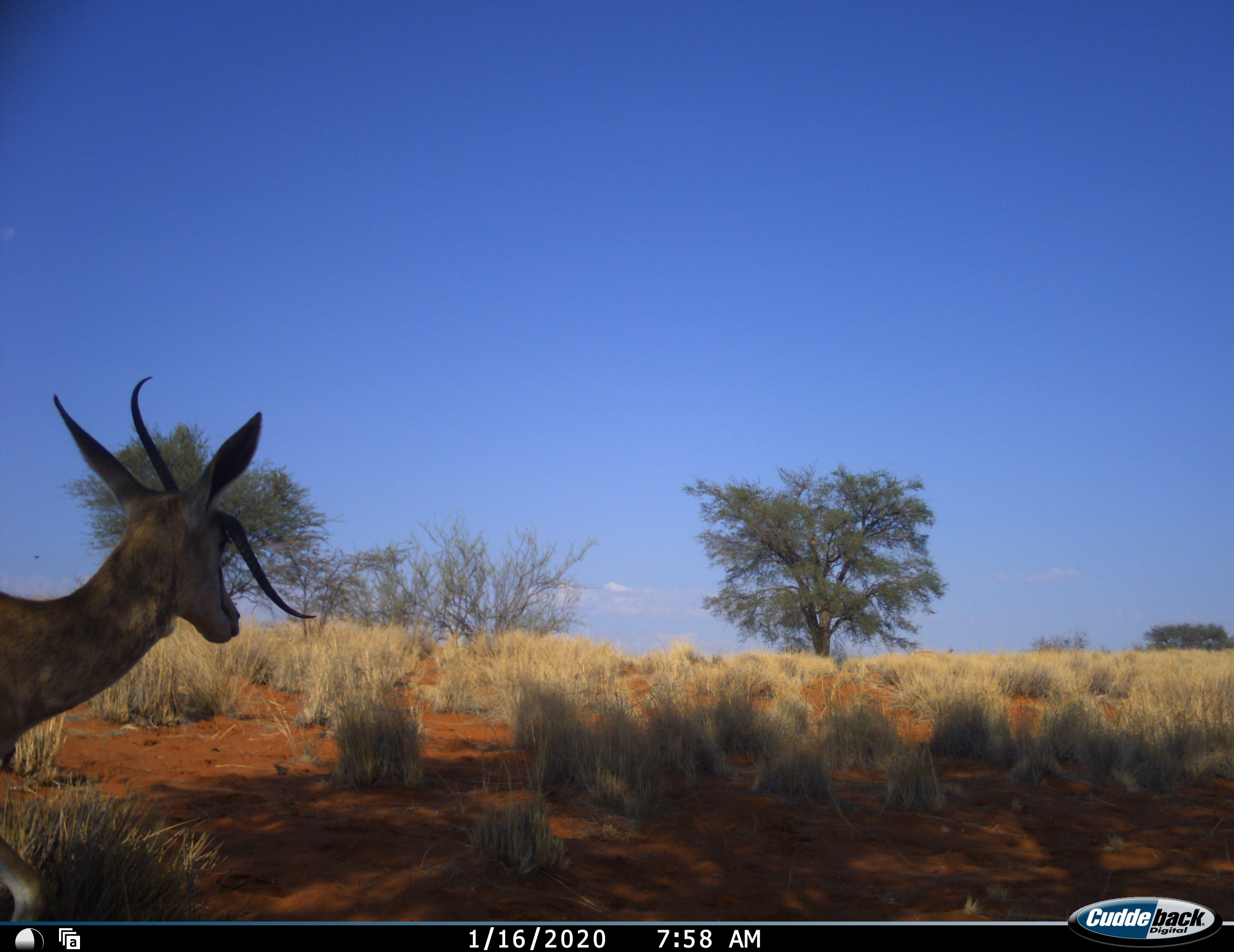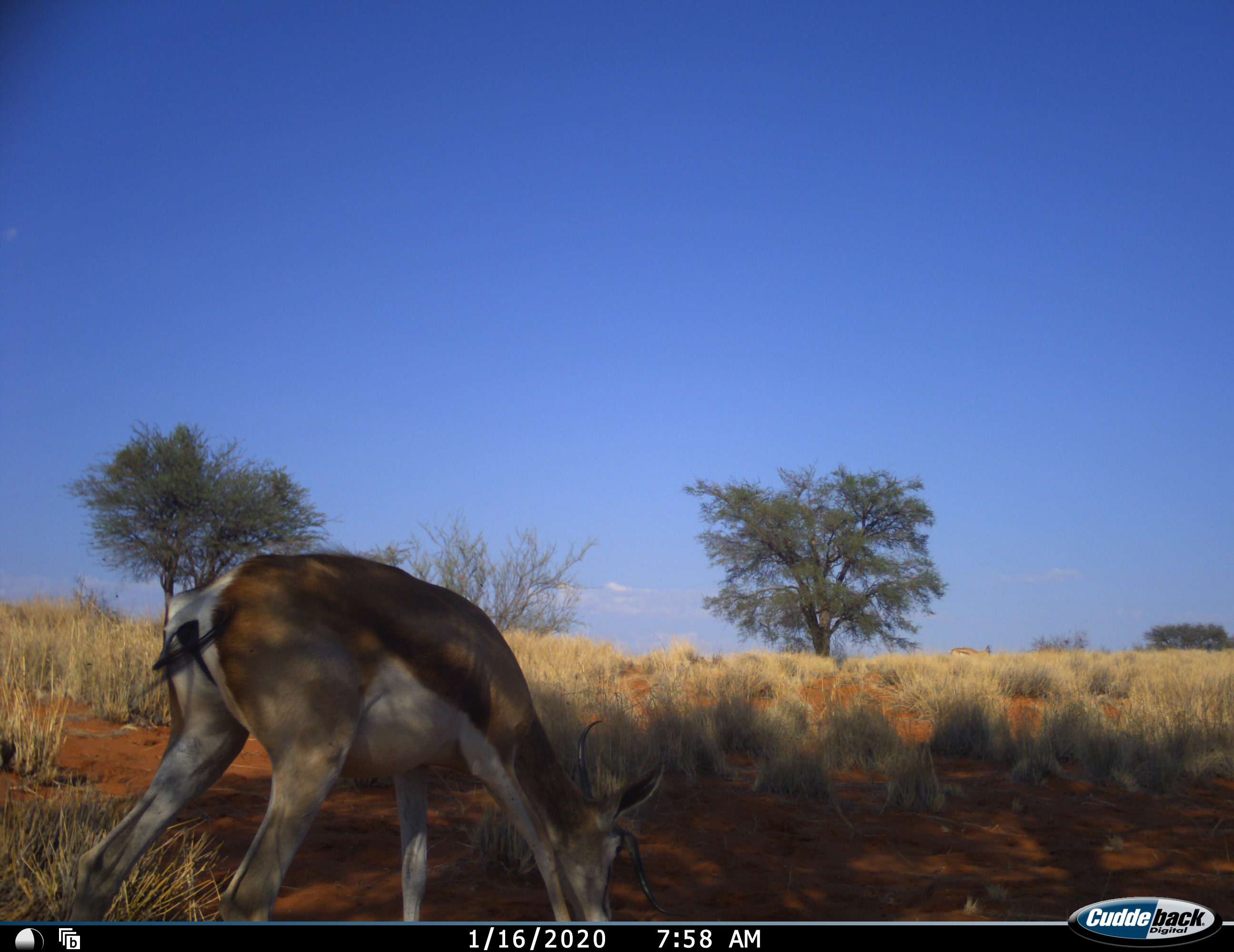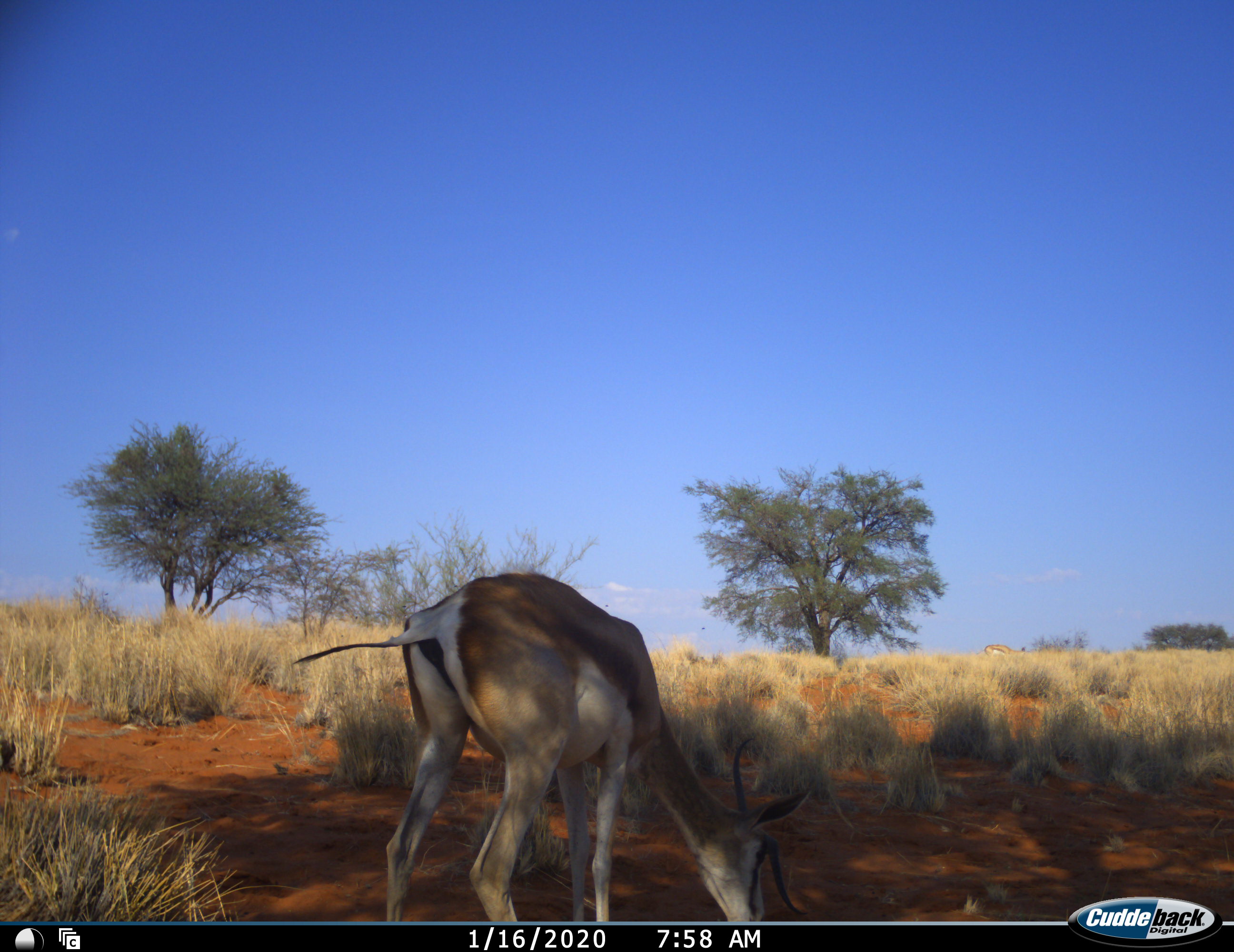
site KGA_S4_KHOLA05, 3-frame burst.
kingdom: Animalia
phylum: Chordata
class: Mammalia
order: Artiodactyla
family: Bovidae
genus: Antidorcas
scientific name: Antidorcas marsupialis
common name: springbok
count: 1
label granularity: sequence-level